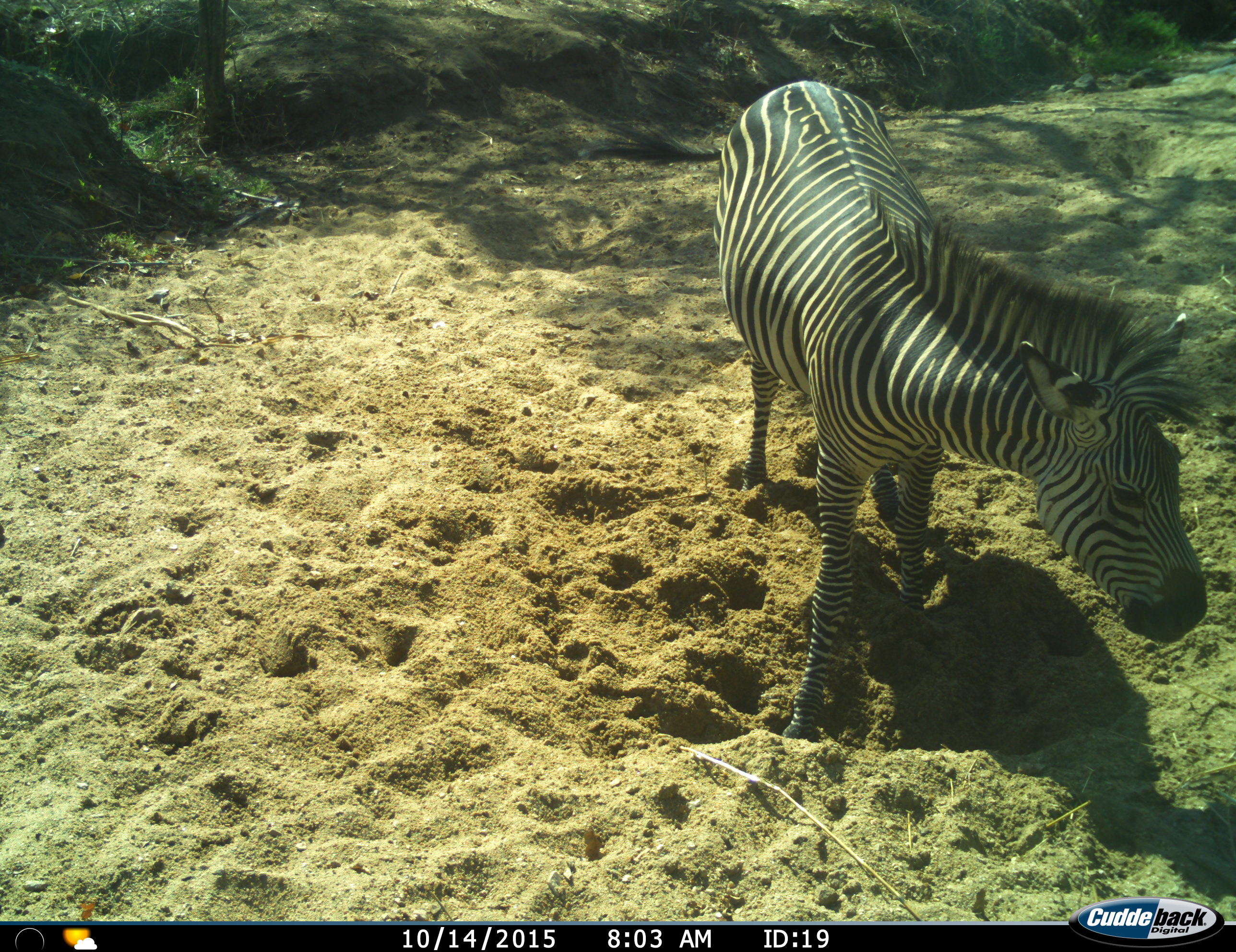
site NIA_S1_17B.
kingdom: Animalia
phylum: Chordata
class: Mammalia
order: Perissodactyla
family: Equidae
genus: Equus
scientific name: Equus quagga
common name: plains zebra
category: zebraplains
Zebraplains (plains zebra) (Equus quagga), count 1. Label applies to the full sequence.